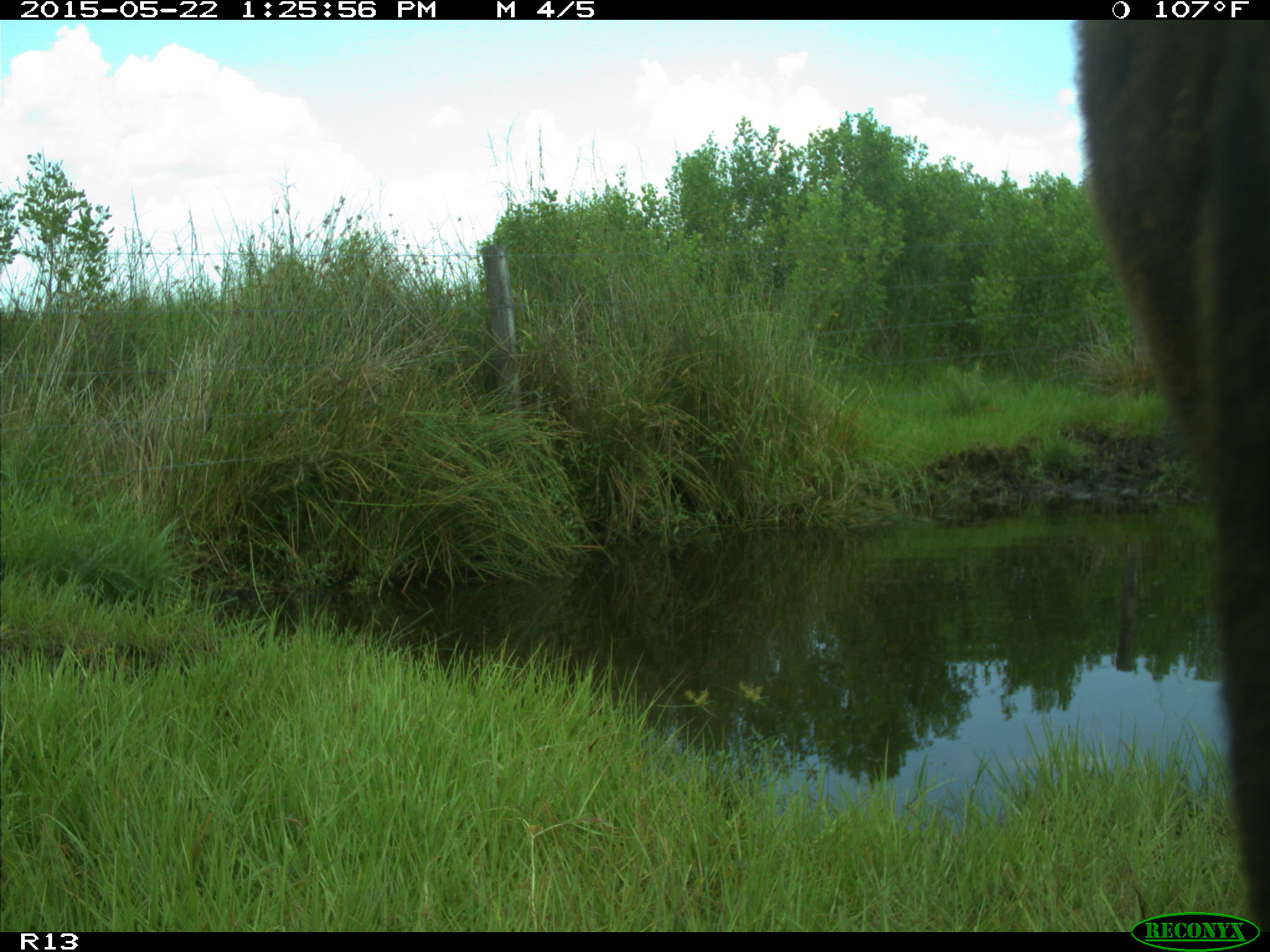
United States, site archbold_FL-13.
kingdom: Animalia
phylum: Chordata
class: Mammalia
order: Artiodactyla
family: Bovidae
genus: Bos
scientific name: Bos taurus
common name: domestic cow